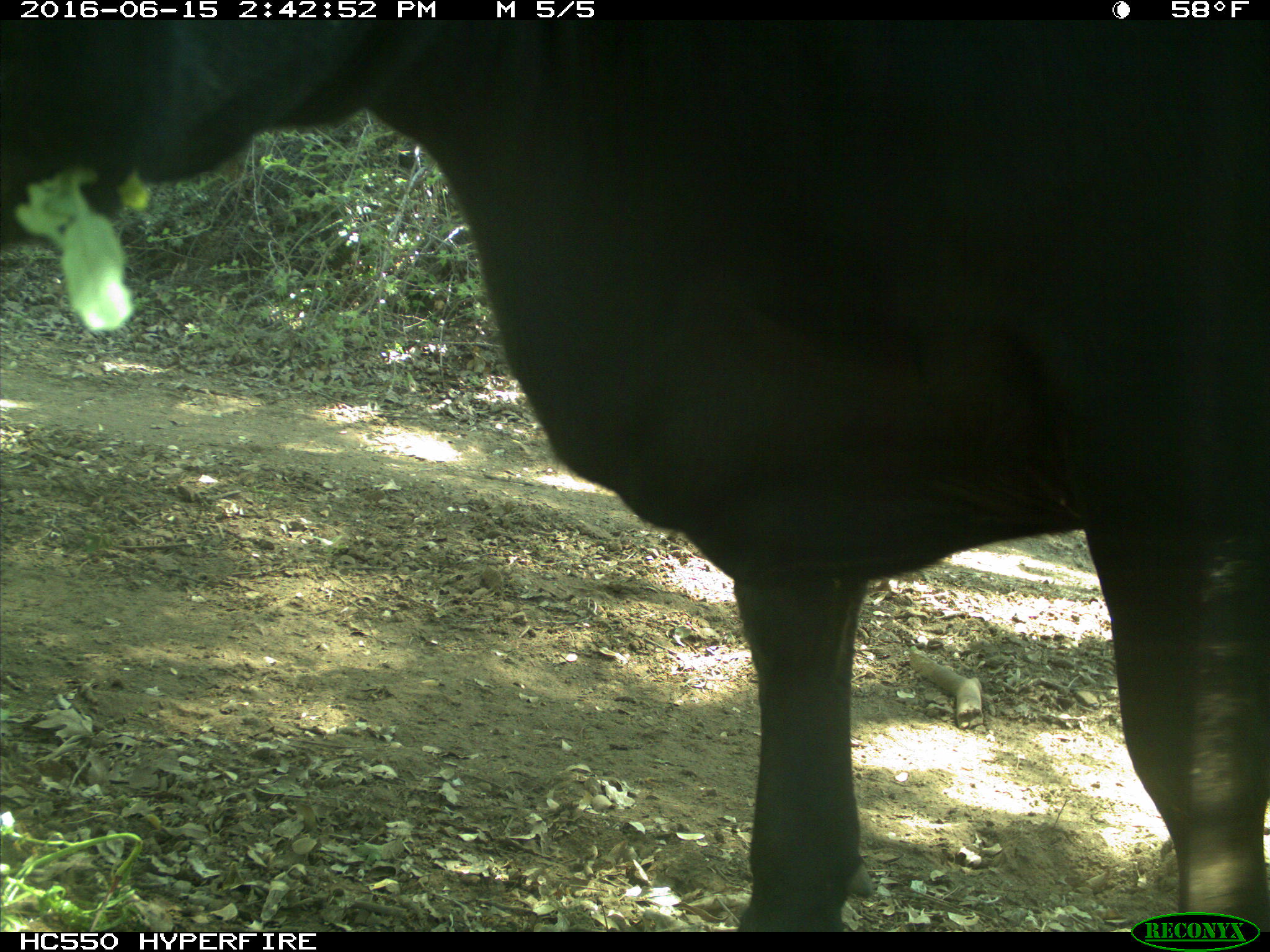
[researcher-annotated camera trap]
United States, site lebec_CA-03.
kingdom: Animalia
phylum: Chordata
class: Mammalia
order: Artiodactyla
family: Bovidae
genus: Bos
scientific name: Bos taurus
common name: domestic cow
Bos taurus (domestic cow).